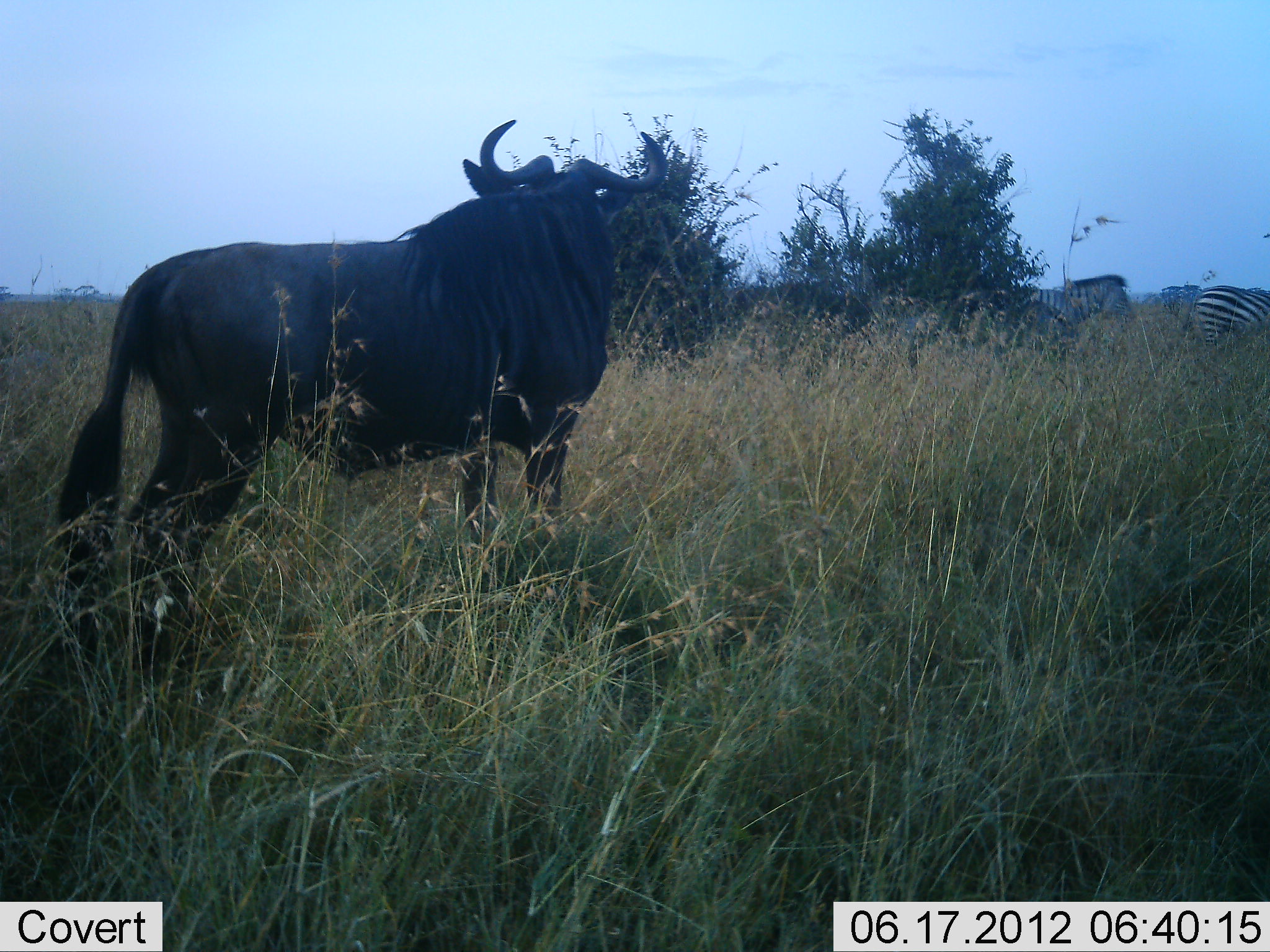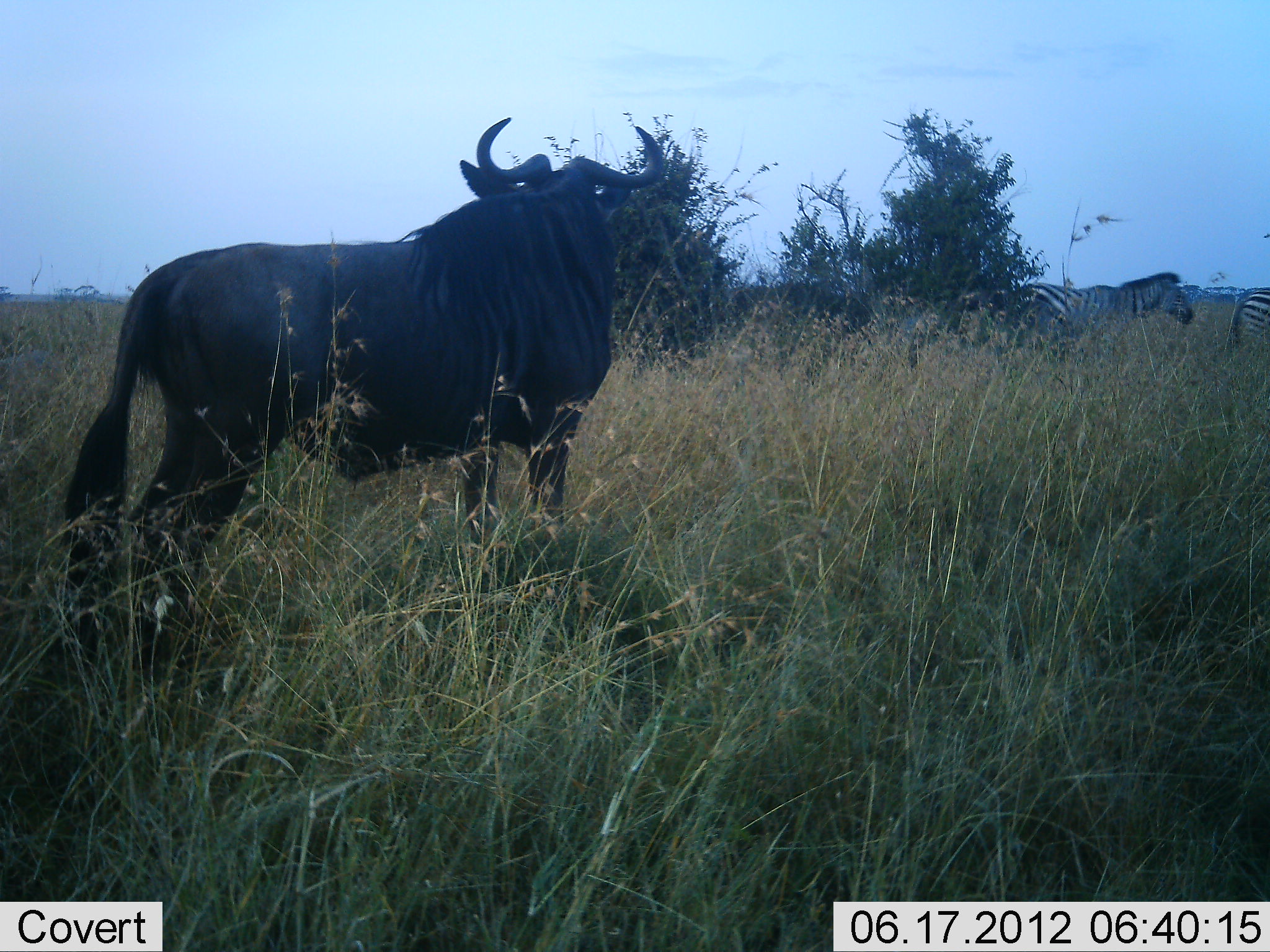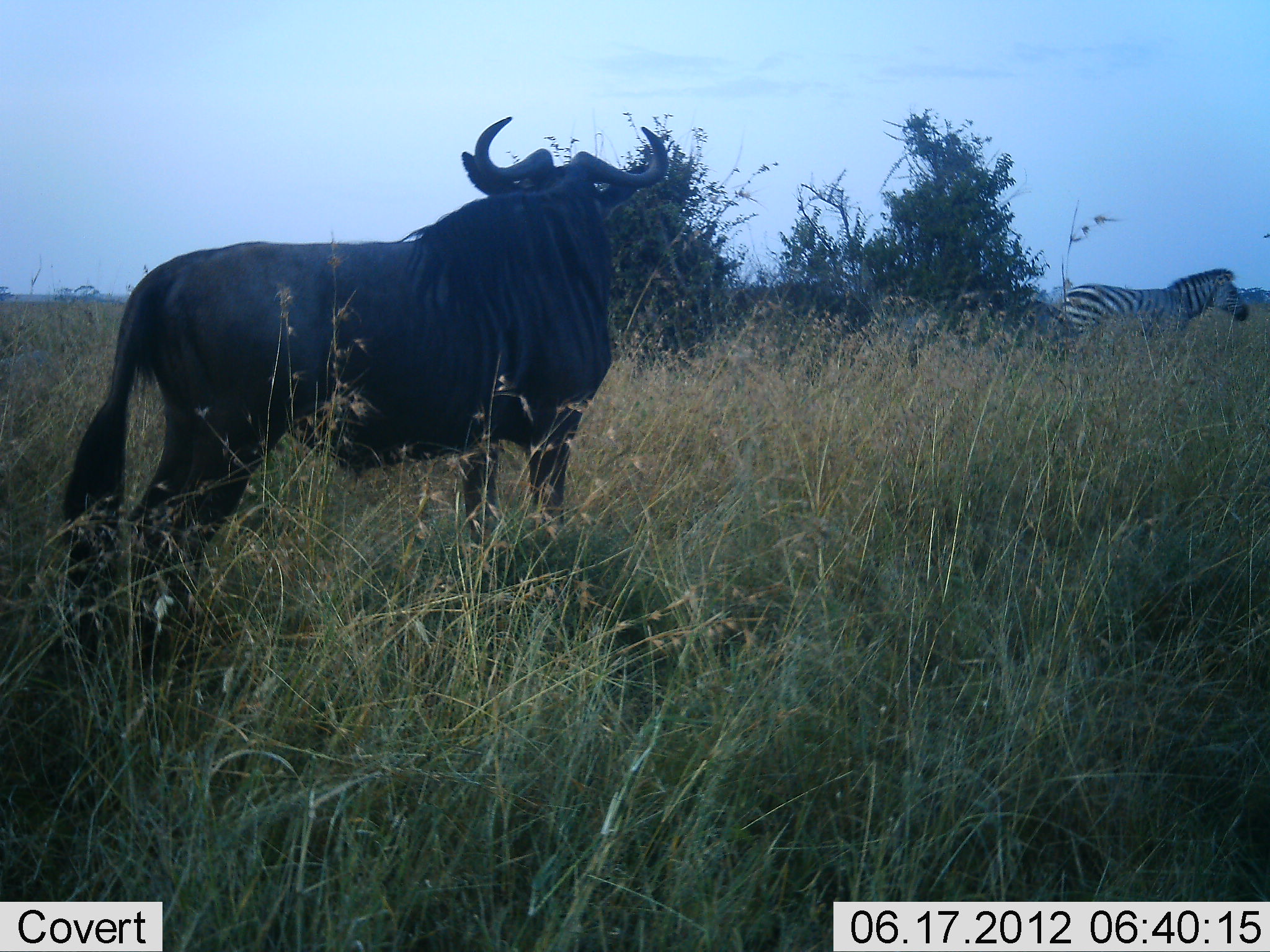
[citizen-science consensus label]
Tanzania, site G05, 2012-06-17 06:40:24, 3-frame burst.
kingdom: Animalia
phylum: Chordata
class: Mammalia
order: Artiodactyla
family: Bovidae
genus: Connochaetes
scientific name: Connochaetes taurinus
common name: blue wildebeest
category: wildebeest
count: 1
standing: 100%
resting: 0%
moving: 0%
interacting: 0%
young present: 0%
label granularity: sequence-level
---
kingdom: Animalia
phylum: Chordata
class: Mammalia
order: Perissodactyla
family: Equidae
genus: Equus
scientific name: Equus quagga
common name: plains zebra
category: zebra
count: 2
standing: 0%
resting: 0%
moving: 100%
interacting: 0%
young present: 0%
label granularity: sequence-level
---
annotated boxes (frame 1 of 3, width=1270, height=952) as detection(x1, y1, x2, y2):
animal: detection(51, 117, 668, 703); detection(1005, 274, 1135, 369); detection(1186, 284, 1270, 352)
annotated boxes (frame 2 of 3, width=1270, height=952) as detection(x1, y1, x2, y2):
animal: detection(61, 116, 669, 714); detection(995, 270, 1194, 391); detection(1225, 287, 1270, 362)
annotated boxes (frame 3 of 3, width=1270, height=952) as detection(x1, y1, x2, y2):
animal: detection(60, 114, 671, 701); detection(1049, 268, 1250, 387)